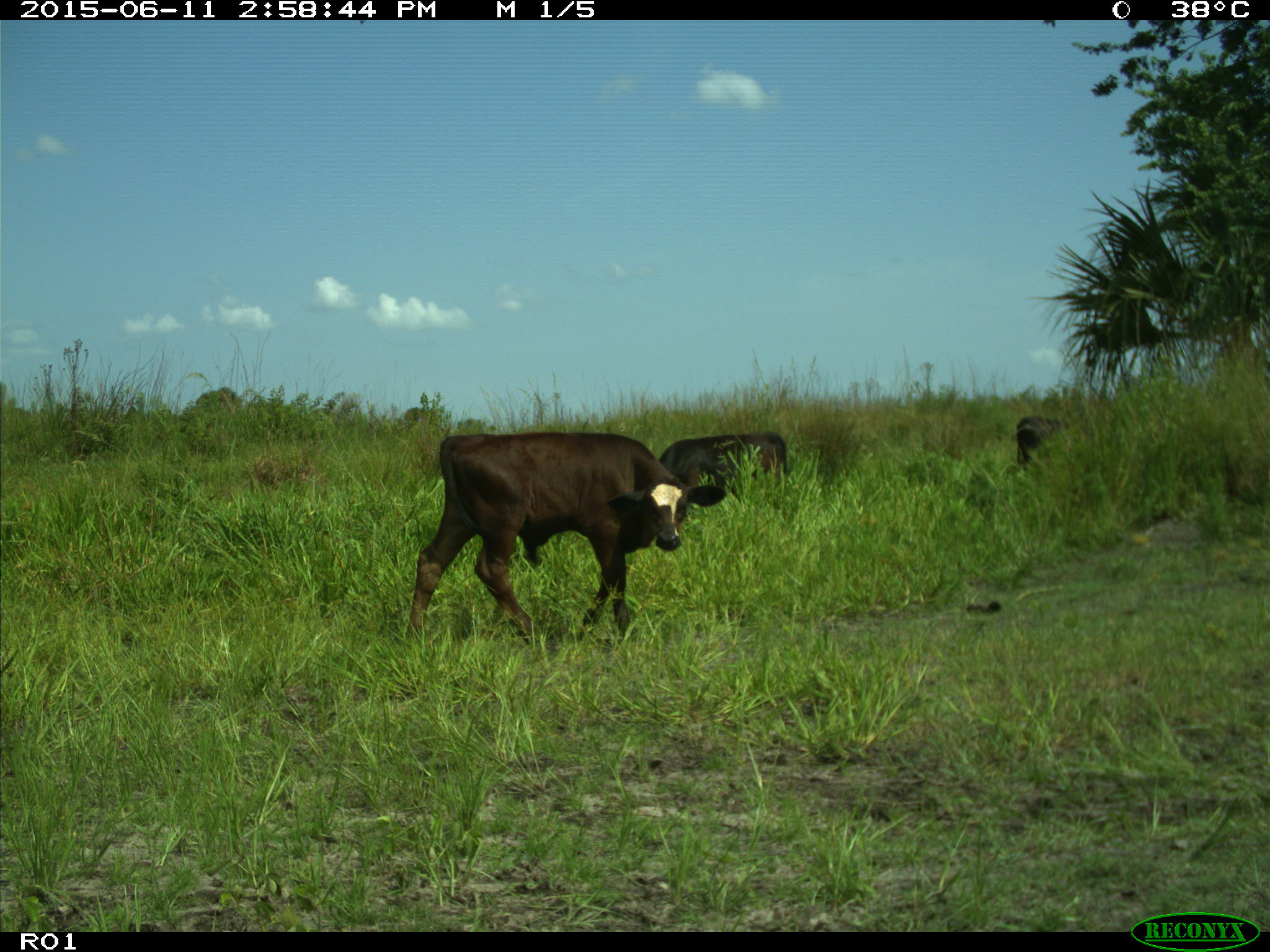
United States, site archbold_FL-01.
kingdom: Animalia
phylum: Chordata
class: Mammalia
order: Artiodactyla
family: Bovidae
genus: Bos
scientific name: Bos taurus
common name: domestic cow